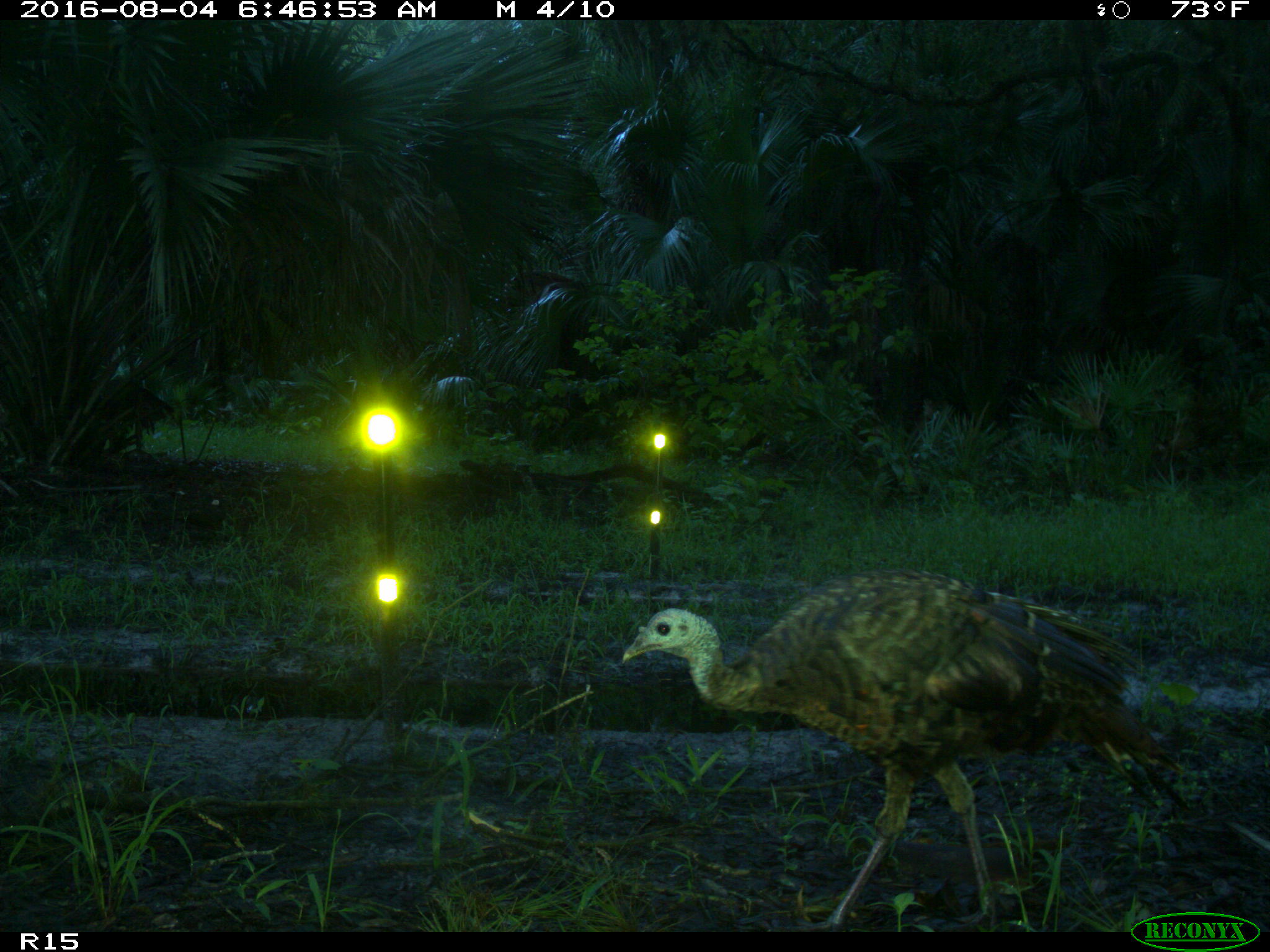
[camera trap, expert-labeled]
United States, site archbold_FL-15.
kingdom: Animalia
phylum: Chordata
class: Aves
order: Galliformes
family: Phasianidae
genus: Meleagris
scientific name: Meleagris gallopavo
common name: wild turkey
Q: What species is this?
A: Meleagris gallopavo (wild turkey).